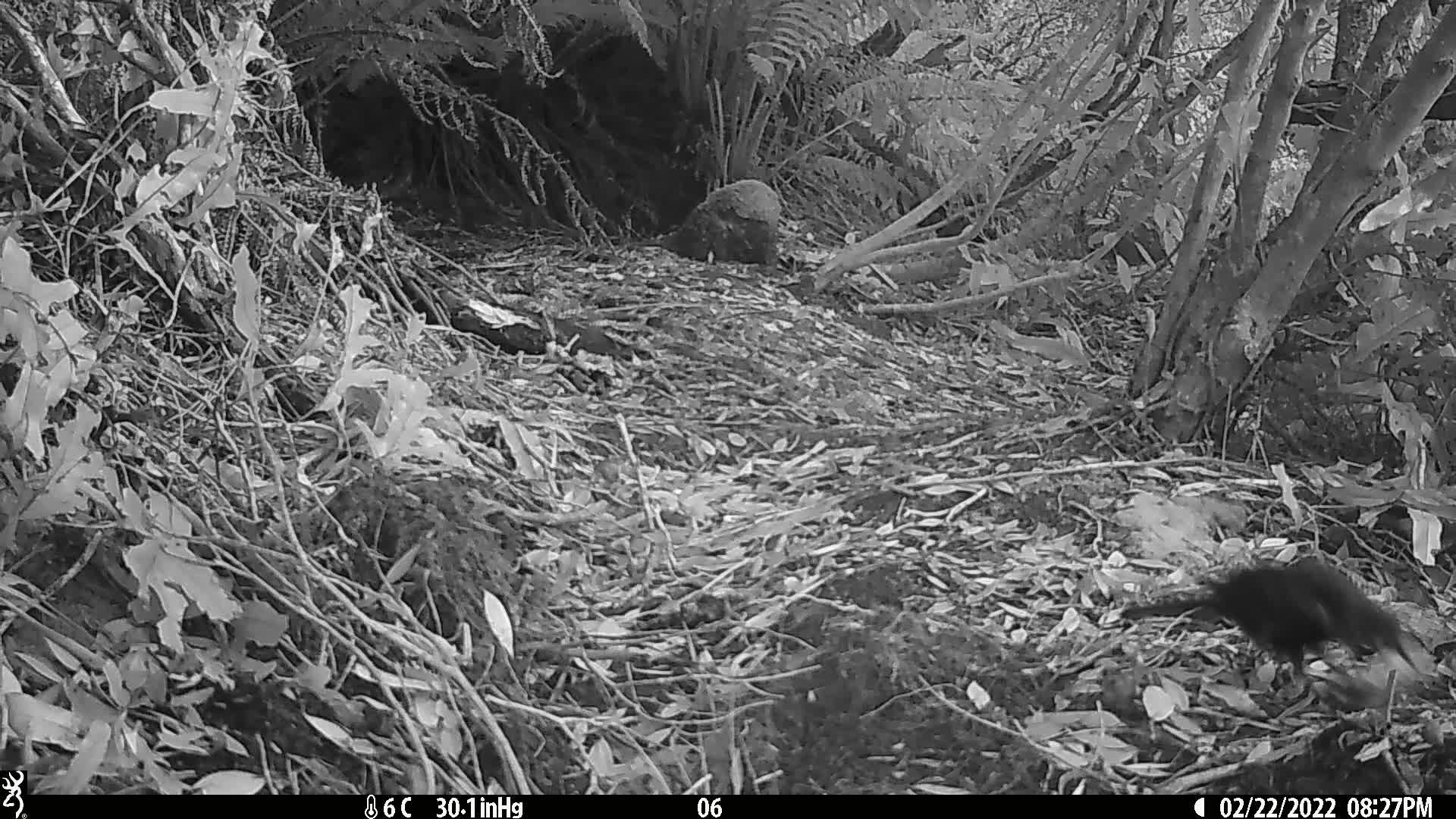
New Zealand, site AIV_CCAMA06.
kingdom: Animalia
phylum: Chordata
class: Aves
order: Passeriformes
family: Turdidae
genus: Turdus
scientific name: Turdus merula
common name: eurasian blackbird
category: blackbird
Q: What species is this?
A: Blackbird (eurasian blackbird) (Turdus merula).